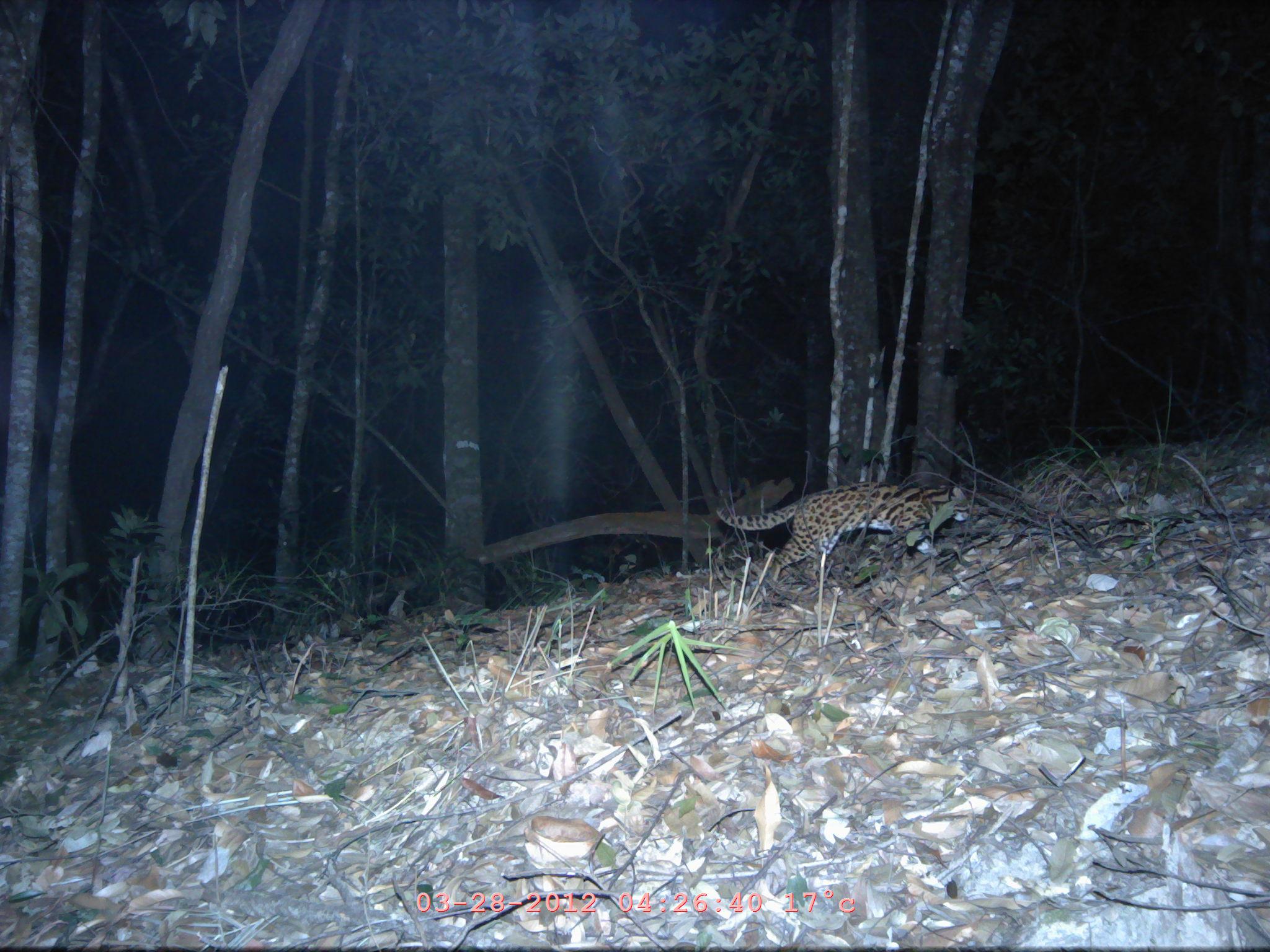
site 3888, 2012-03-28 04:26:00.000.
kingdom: Animalia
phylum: Chordata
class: Mammalia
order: Carnivora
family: Felidae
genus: Prionailurus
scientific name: Prionailurus bengalensis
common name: mainland leopard cat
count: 1